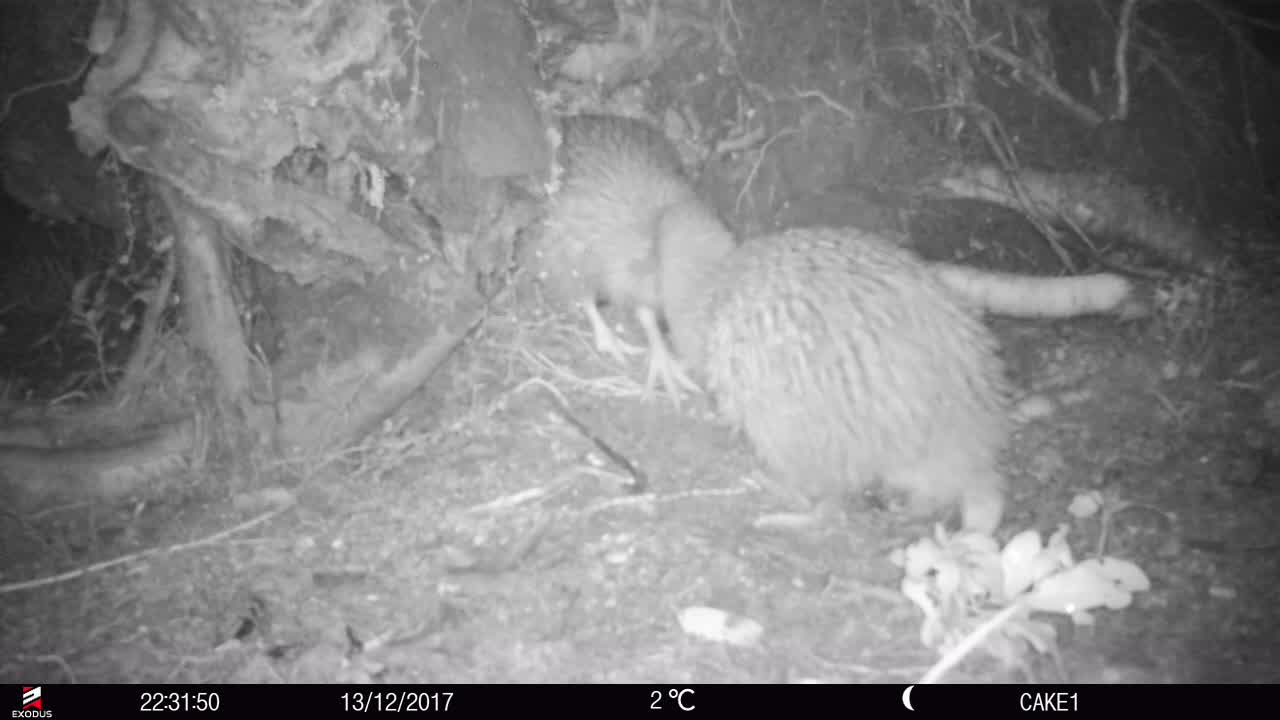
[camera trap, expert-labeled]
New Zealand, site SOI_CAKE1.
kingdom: Animalia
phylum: Chordata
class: Aves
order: Apterygiformes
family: Apterygidae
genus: Apteryx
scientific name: Apteryx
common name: kiwi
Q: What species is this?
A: Kiwi (Apteryx).